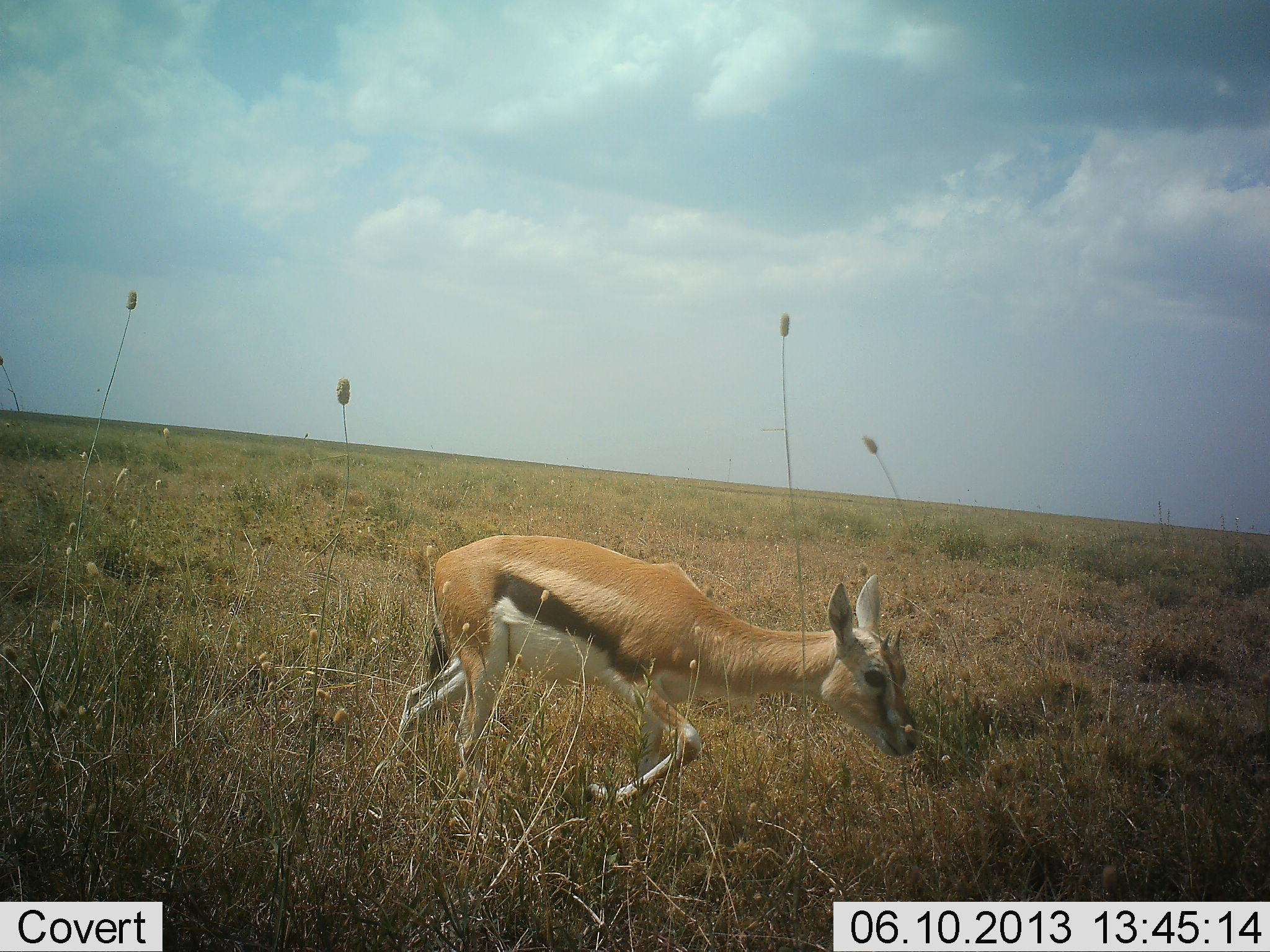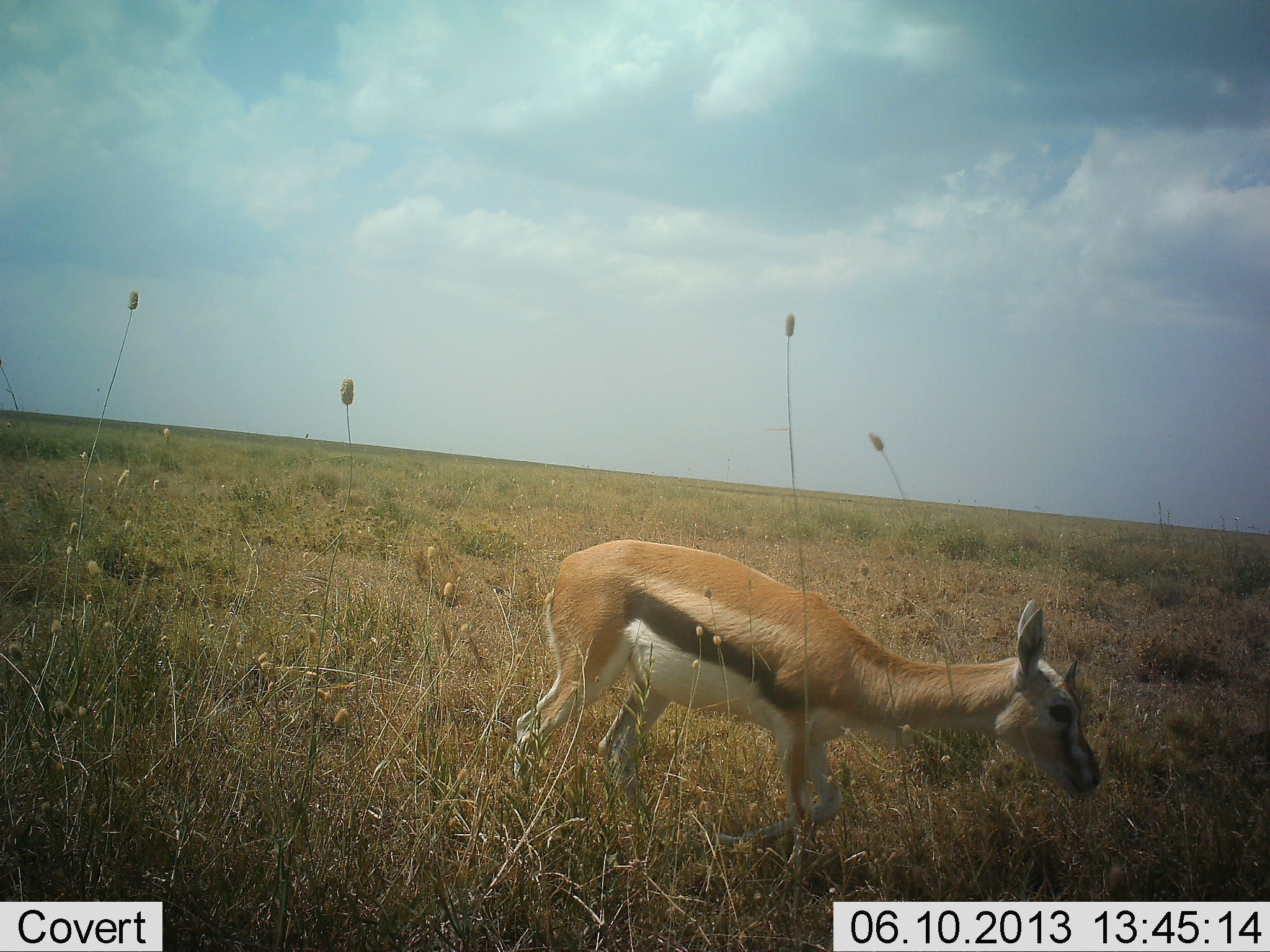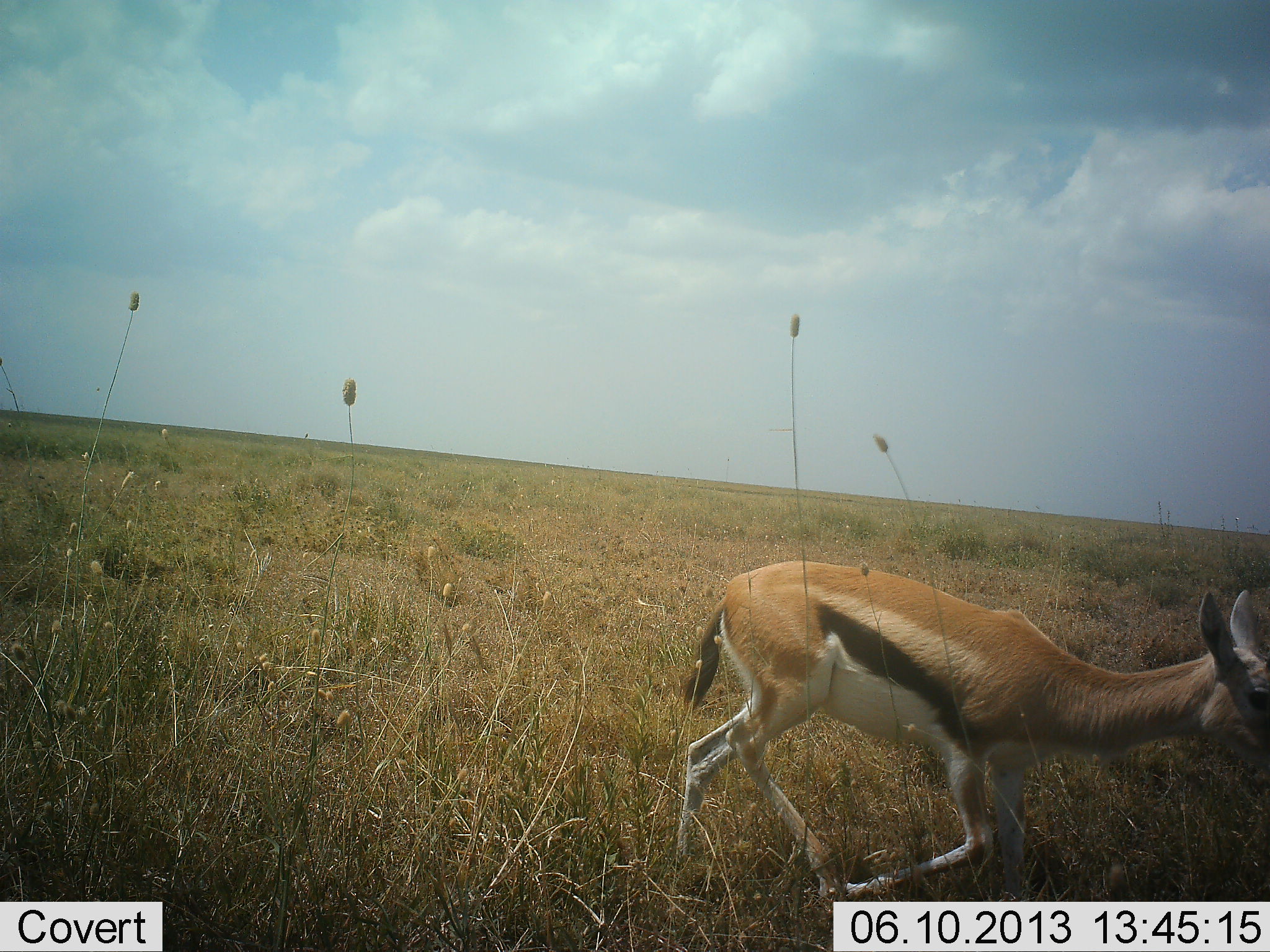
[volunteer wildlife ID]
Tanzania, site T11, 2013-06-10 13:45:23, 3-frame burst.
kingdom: Animalia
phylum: Chordata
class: Mammalia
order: Artiodactyla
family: Bovidae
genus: Eudorcas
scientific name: Eudorcas thomsonii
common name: thomson's gazelle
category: gazellethomsons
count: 1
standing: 20%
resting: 10%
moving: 80%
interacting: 0%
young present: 10%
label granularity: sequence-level